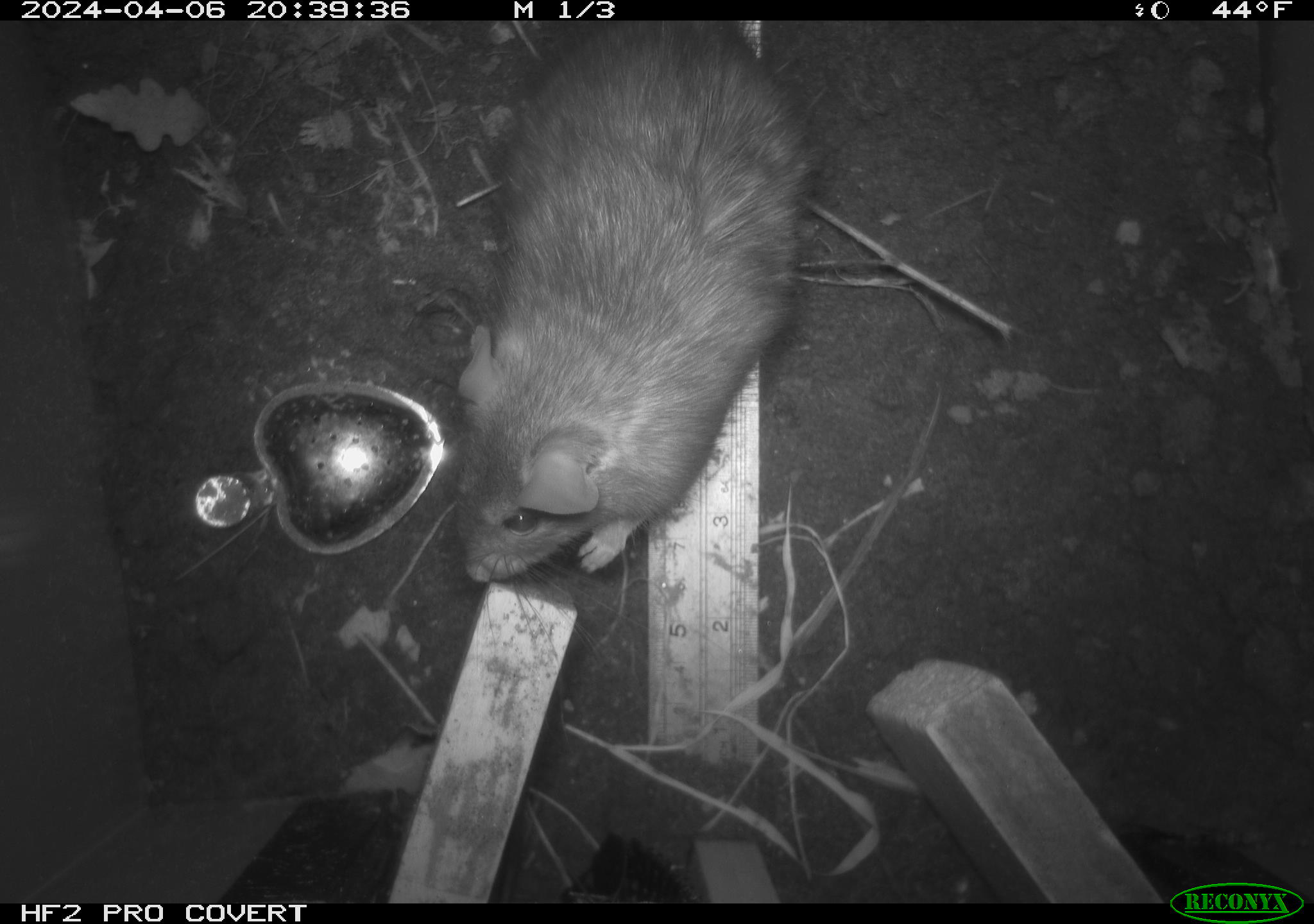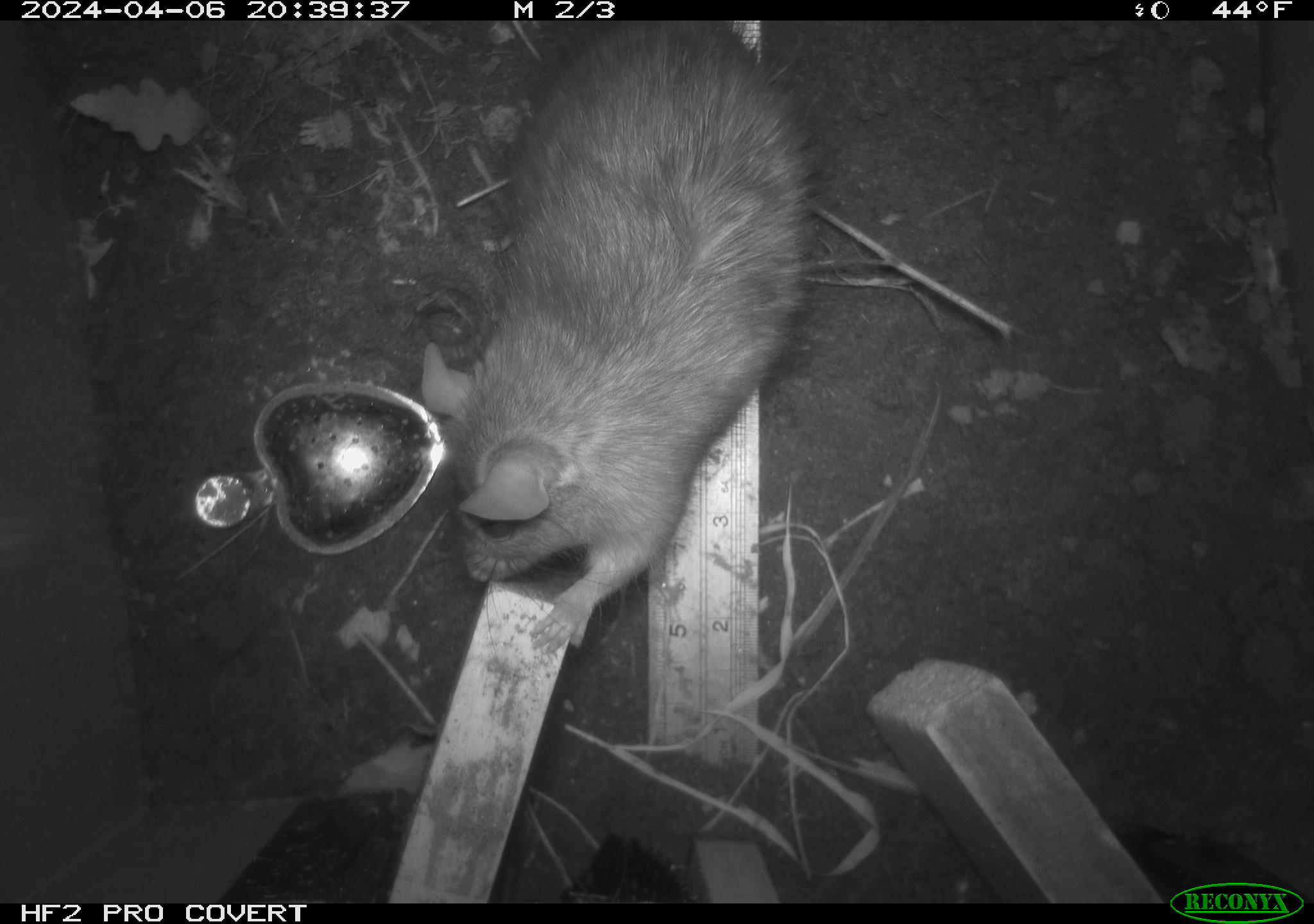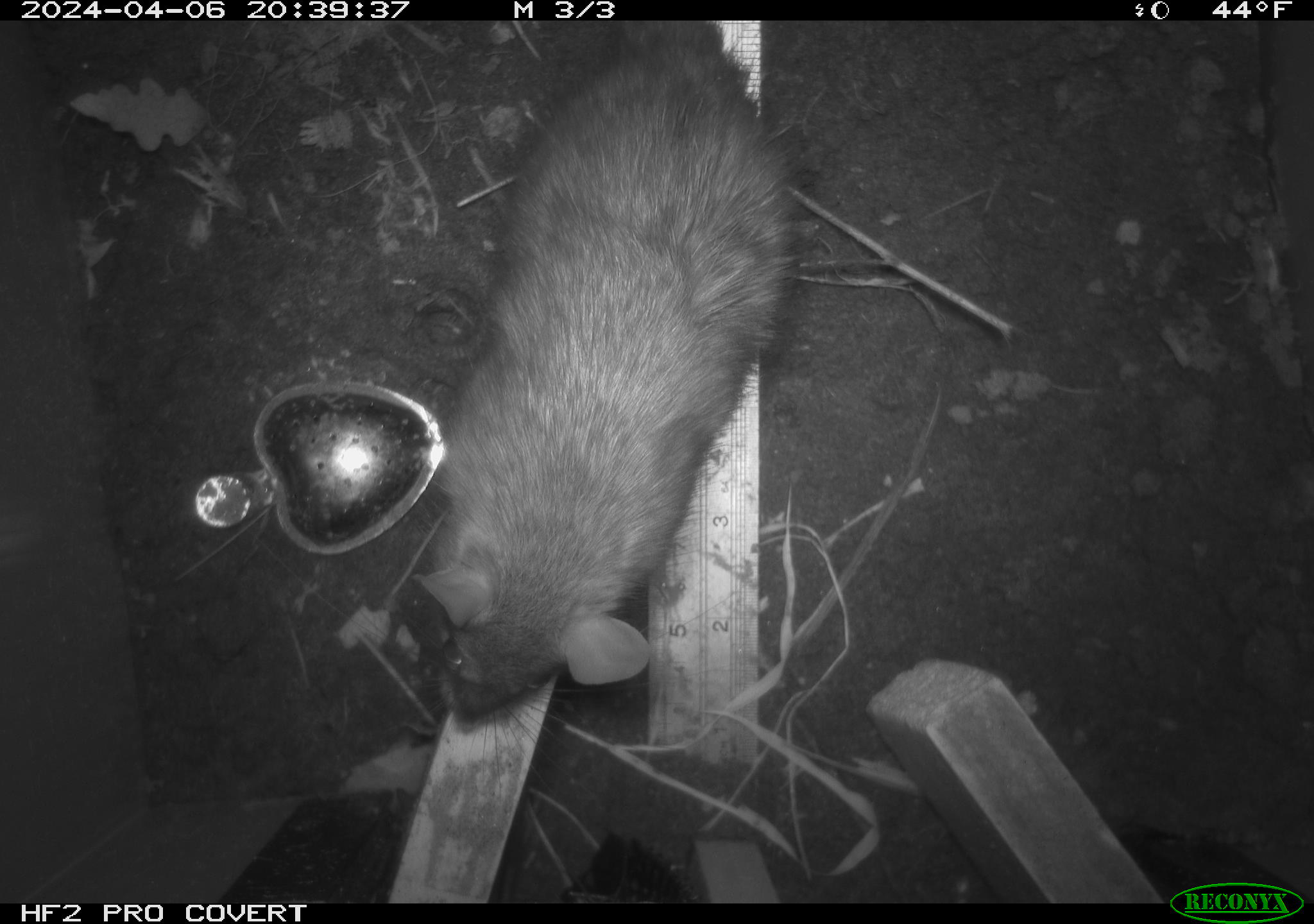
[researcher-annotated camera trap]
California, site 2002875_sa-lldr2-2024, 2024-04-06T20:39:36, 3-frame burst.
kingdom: Animalia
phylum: Chordata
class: Mammalia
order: Rodentia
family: Muridae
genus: Rattus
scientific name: Rattus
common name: rat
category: rattus species